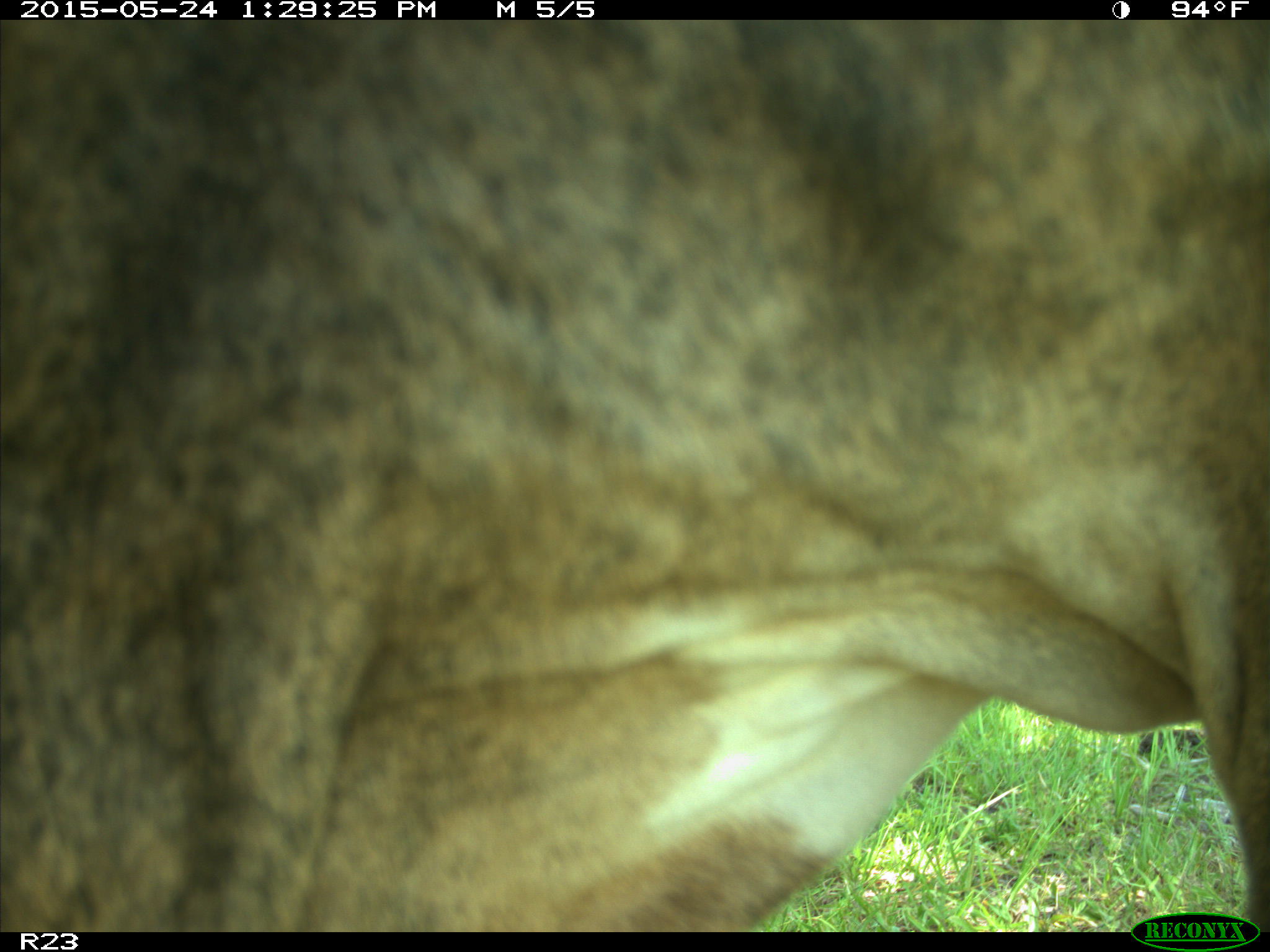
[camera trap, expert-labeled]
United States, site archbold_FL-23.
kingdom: Animalia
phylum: Chordata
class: Mammalia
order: Artiodactyla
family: Bovidae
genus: Bos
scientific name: Bos taurus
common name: domestic cow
Bos taurus (domestic cow).